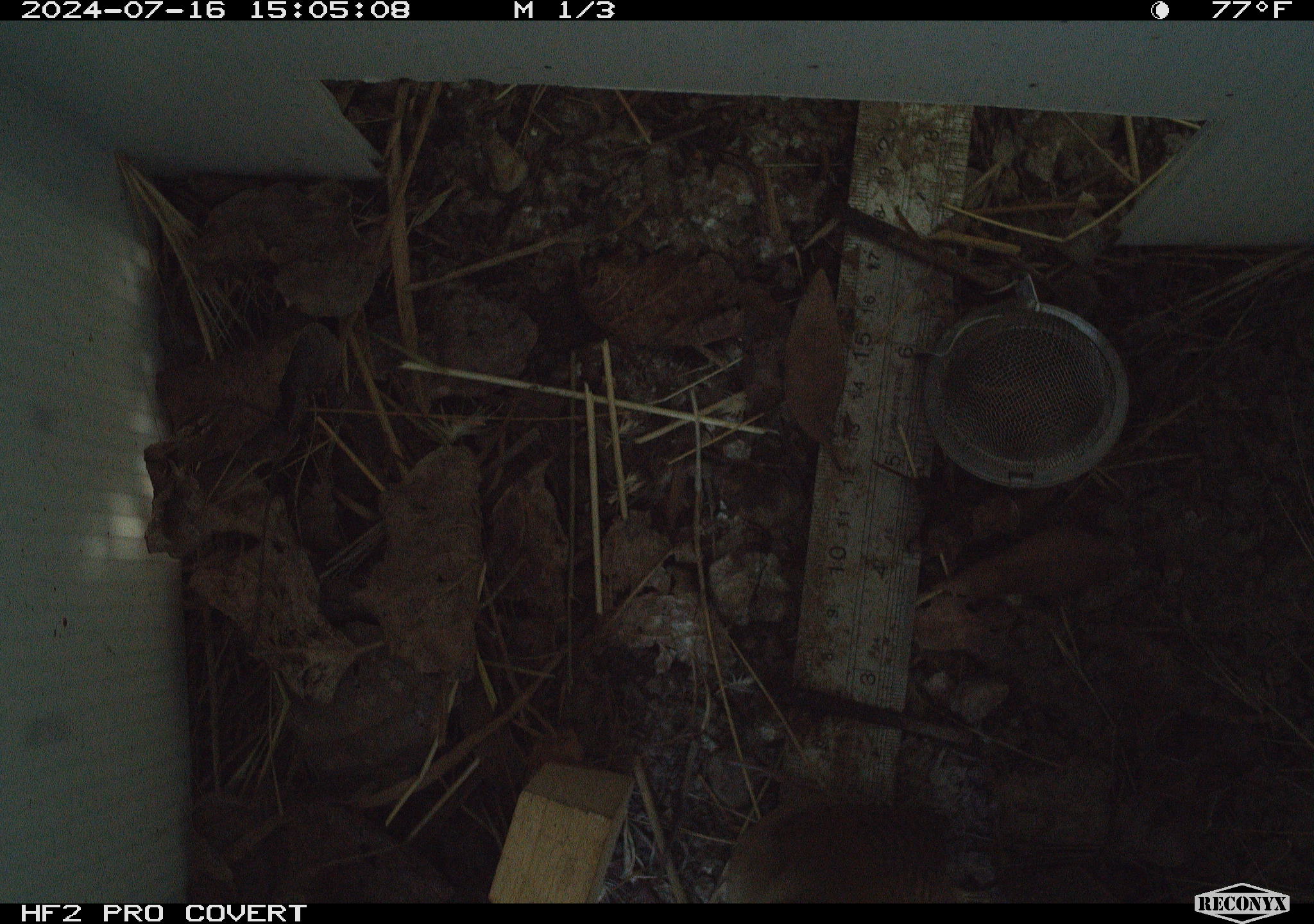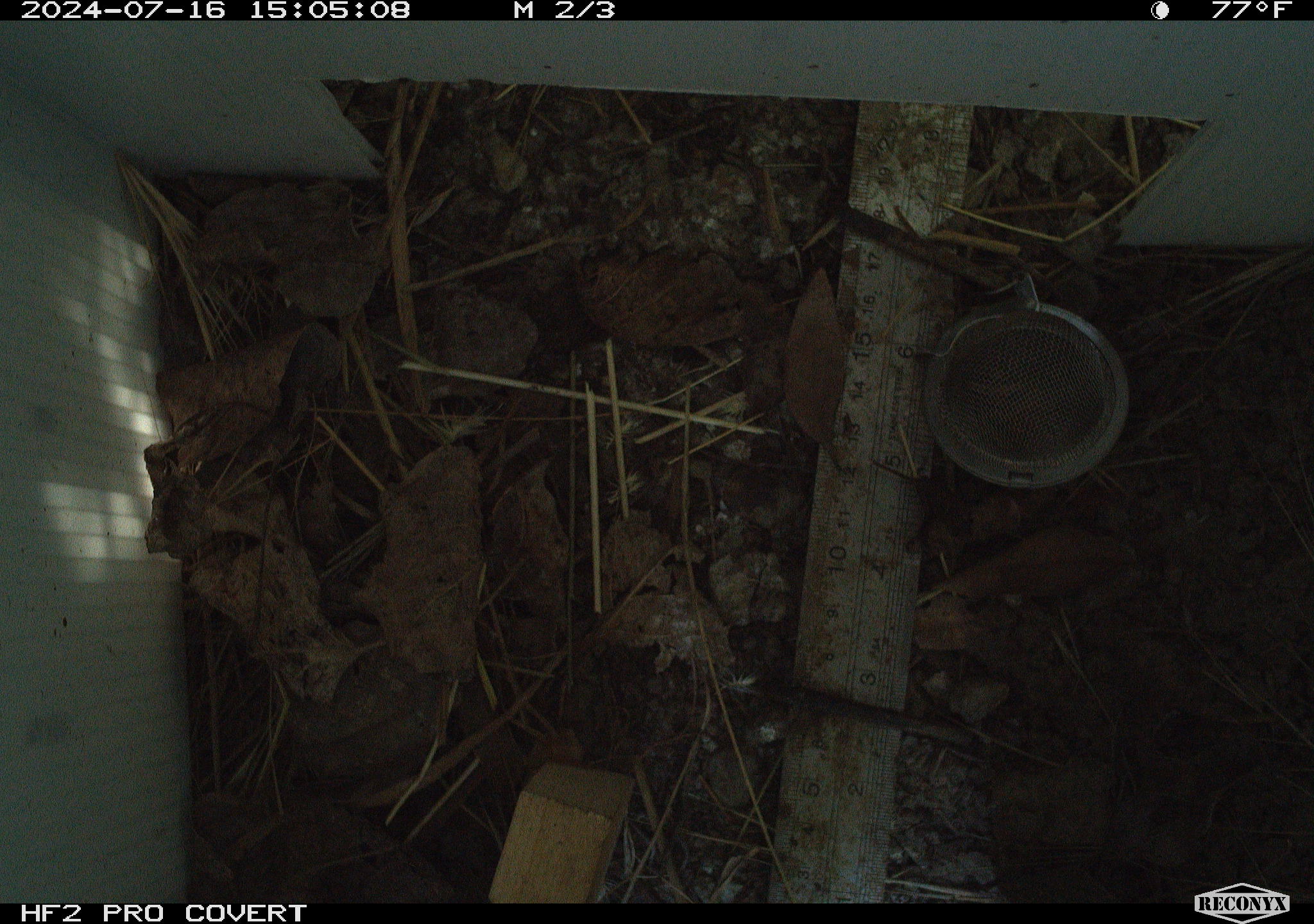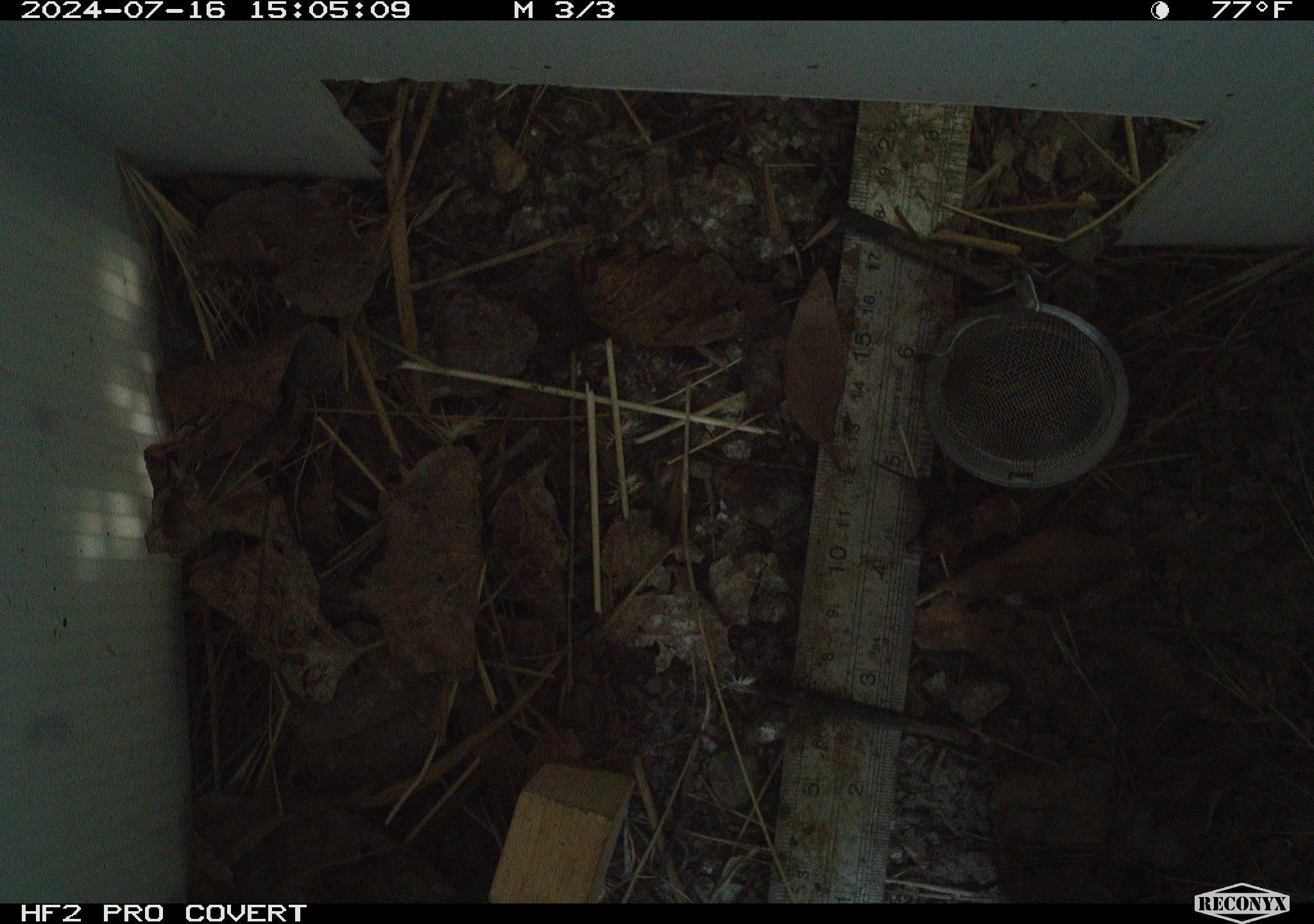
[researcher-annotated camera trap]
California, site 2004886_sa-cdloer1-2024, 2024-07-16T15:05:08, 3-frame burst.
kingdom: Animalia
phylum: Chordata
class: Aves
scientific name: Aves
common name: bird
Bird (Aves).